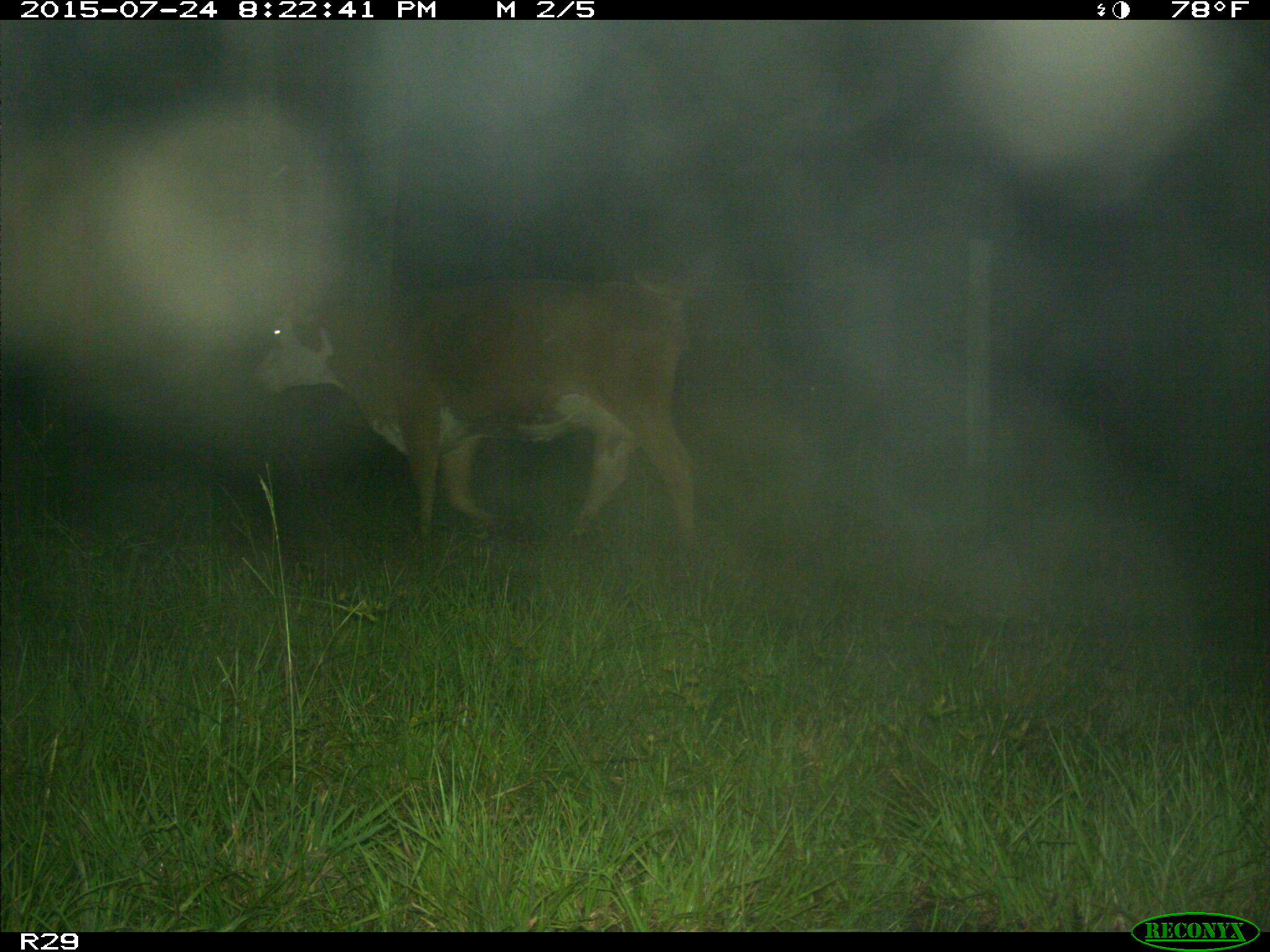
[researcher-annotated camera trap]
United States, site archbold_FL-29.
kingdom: Animalia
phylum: Chordata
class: Mammalia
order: Artiodactyla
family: Bovidae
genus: Bos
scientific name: Bos taurus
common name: domestic cow